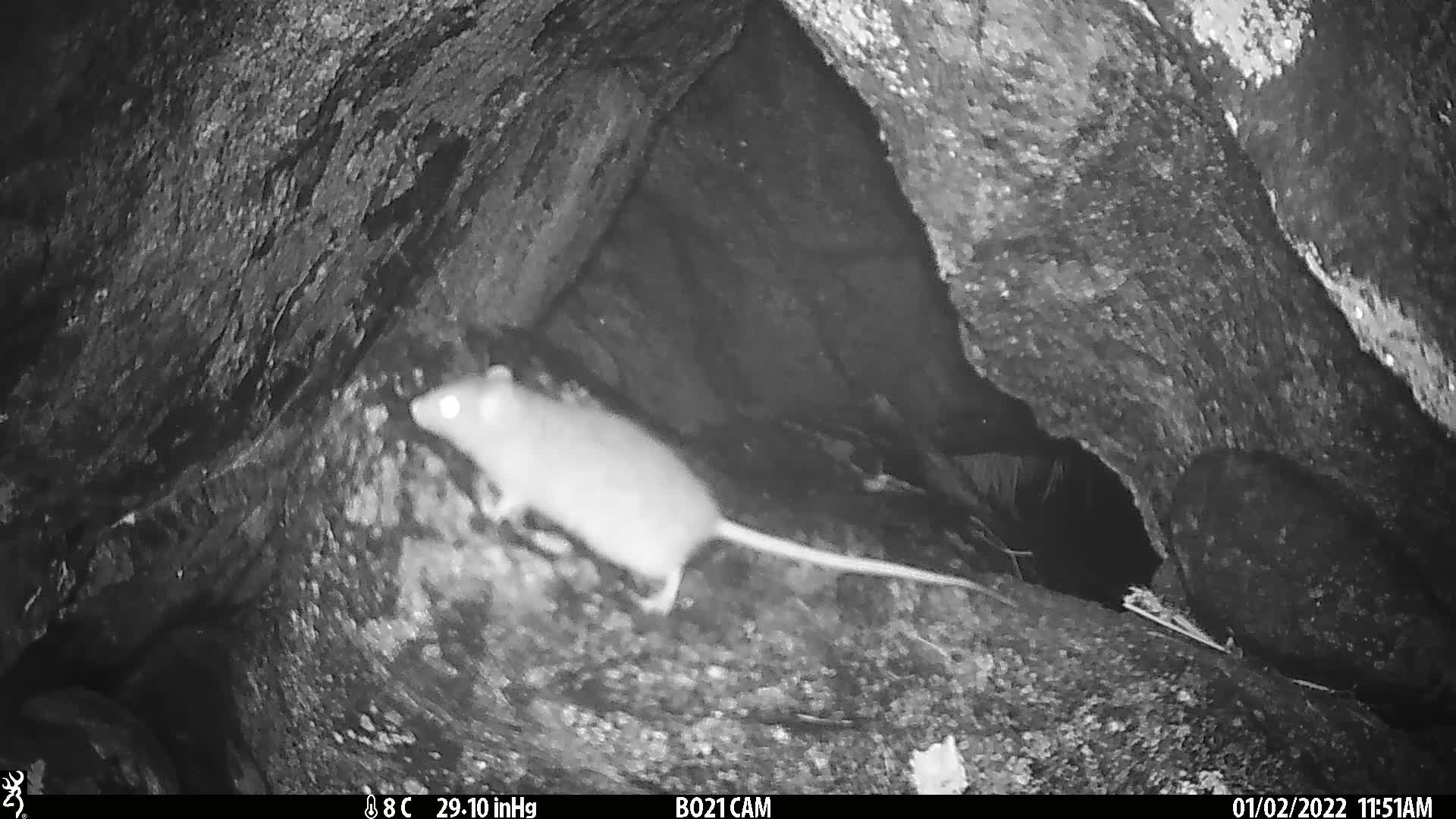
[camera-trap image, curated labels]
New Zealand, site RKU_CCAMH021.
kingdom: Animalia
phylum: Chordata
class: Mammalia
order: Rodentia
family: Muridae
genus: Rattus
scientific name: Rattus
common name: rat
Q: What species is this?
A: Rat (Rattus).